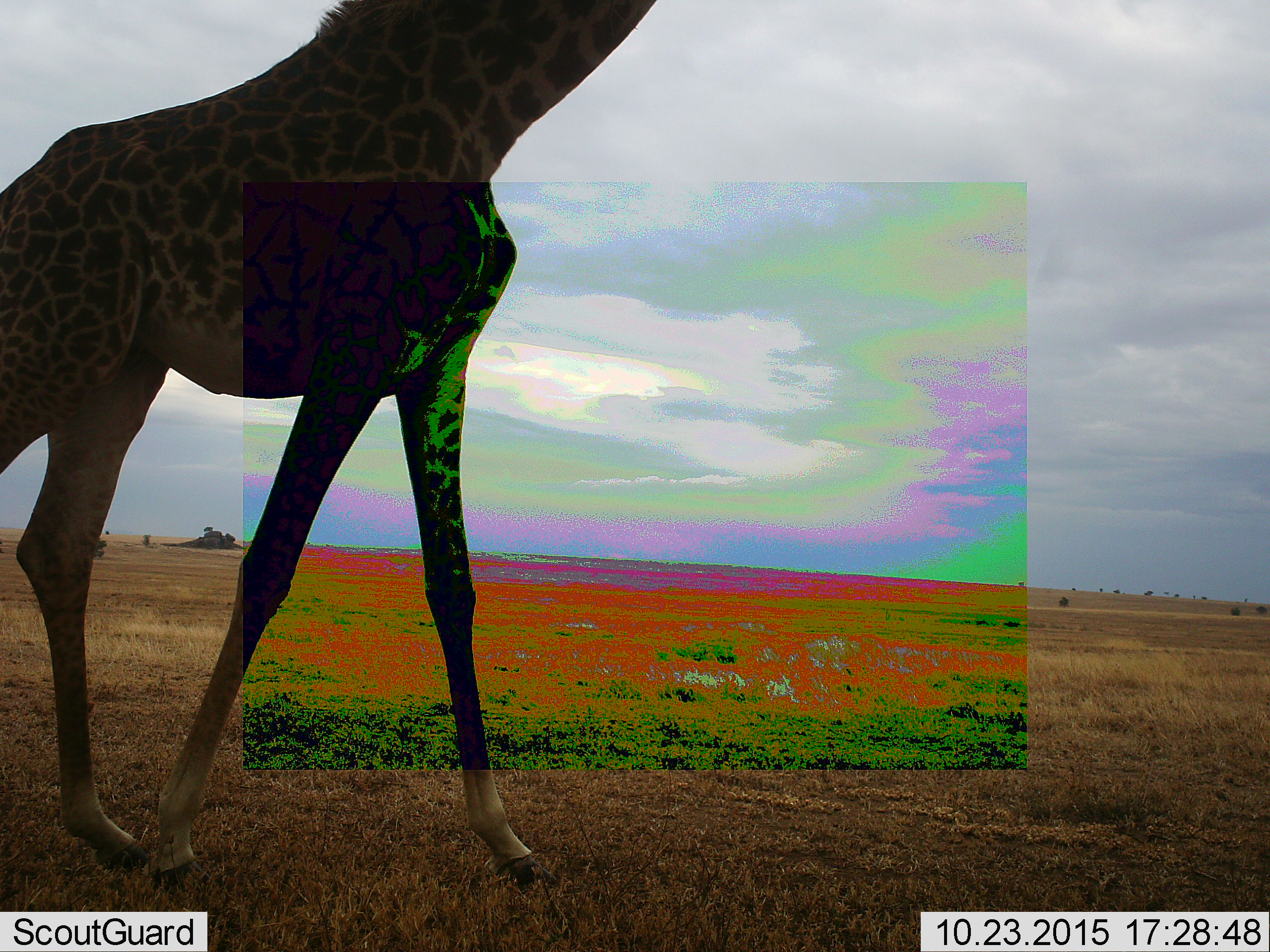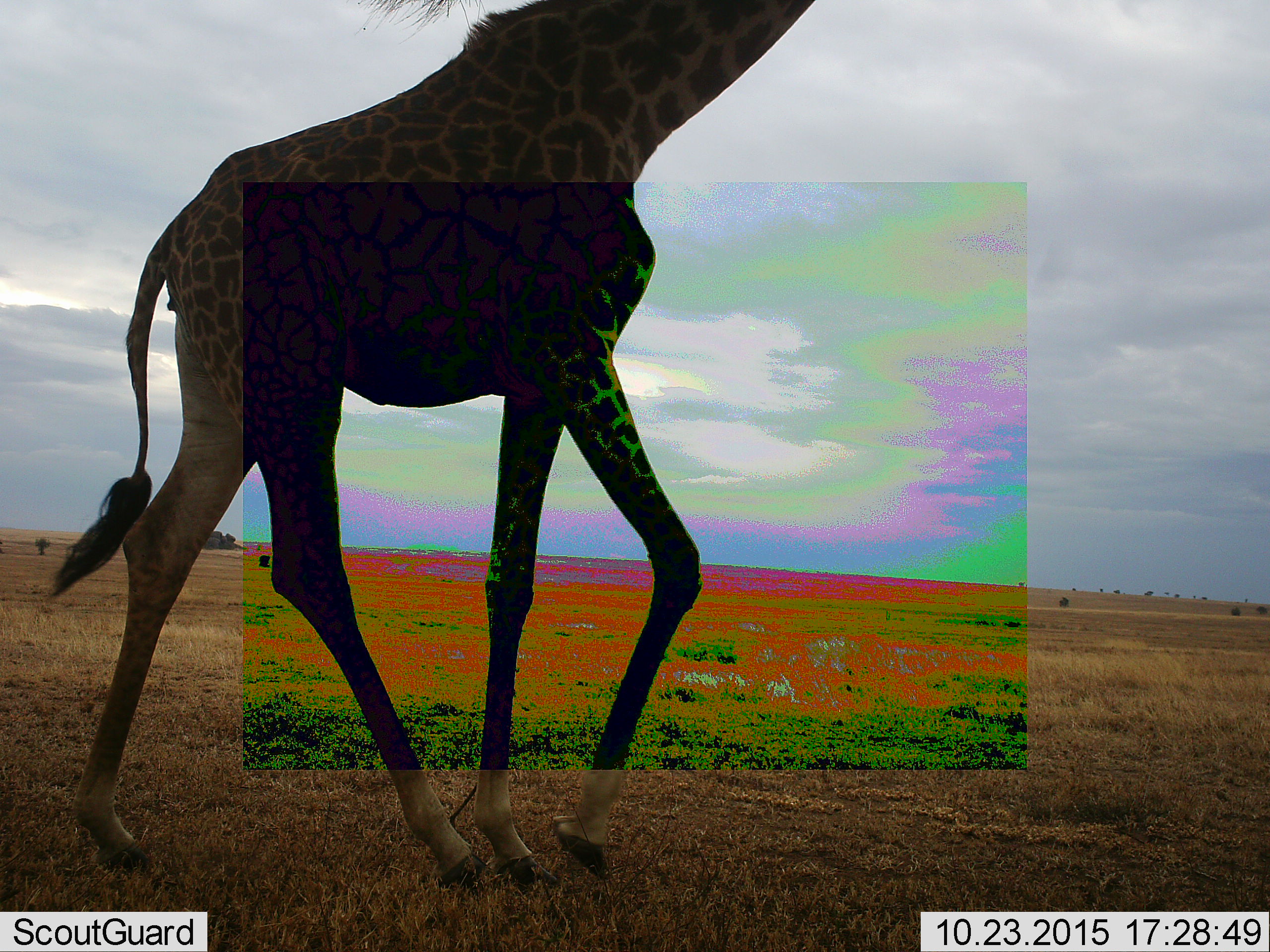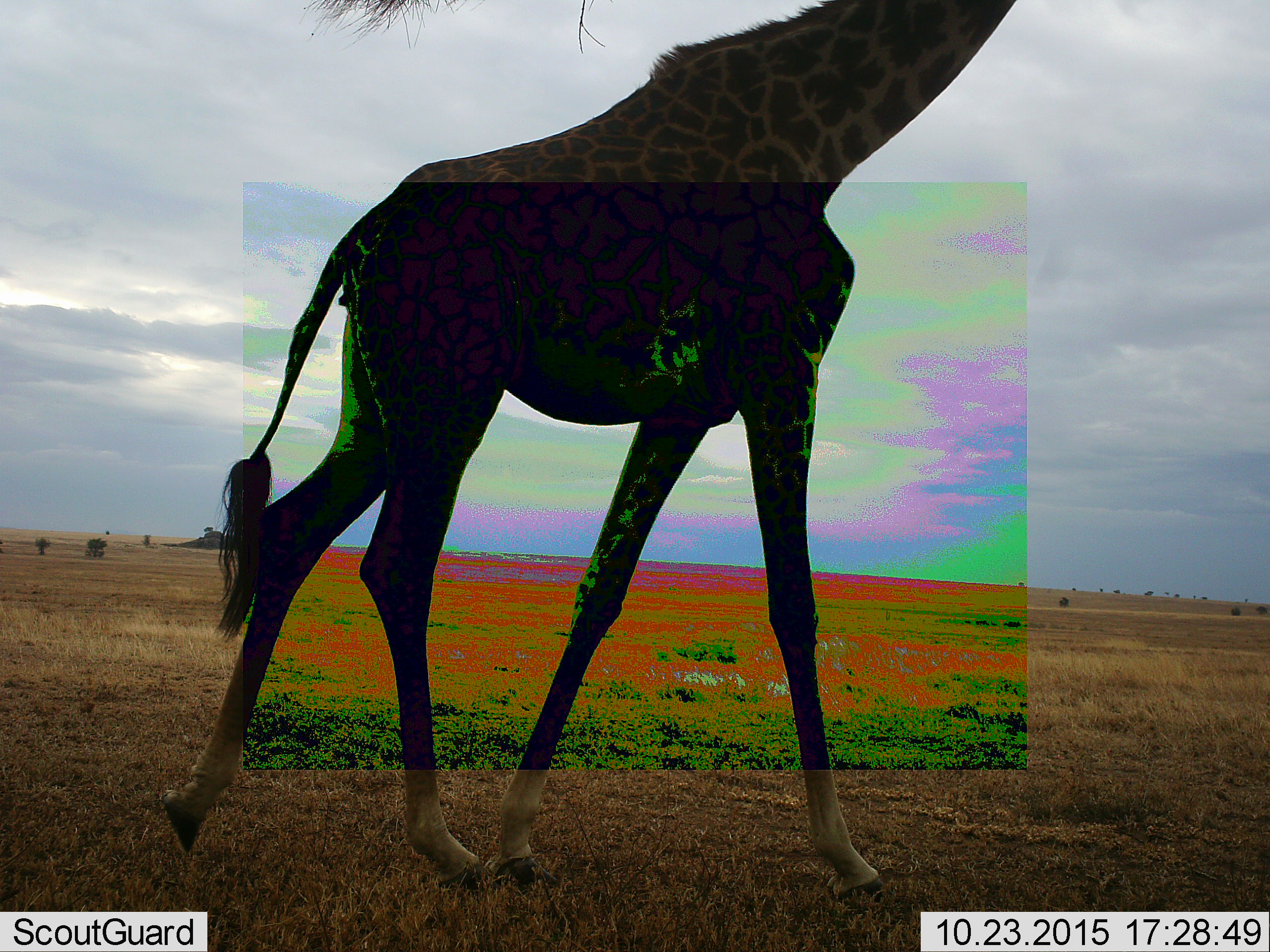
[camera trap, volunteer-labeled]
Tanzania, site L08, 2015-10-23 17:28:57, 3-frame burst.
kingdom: Animalia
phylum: Chordata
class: Mammalia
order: Artiodactyla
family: Giraffidae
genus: Giraffa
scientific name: Giraffa camelopardalis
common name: giraffe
Giraffe (Giraffa camelopardalis), count 1. Behavior (volunteer vote fractions): standing 0%, resting 0%, moving 100%, interacting 0%. Young present (vote fraction): 0%. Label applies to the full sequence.